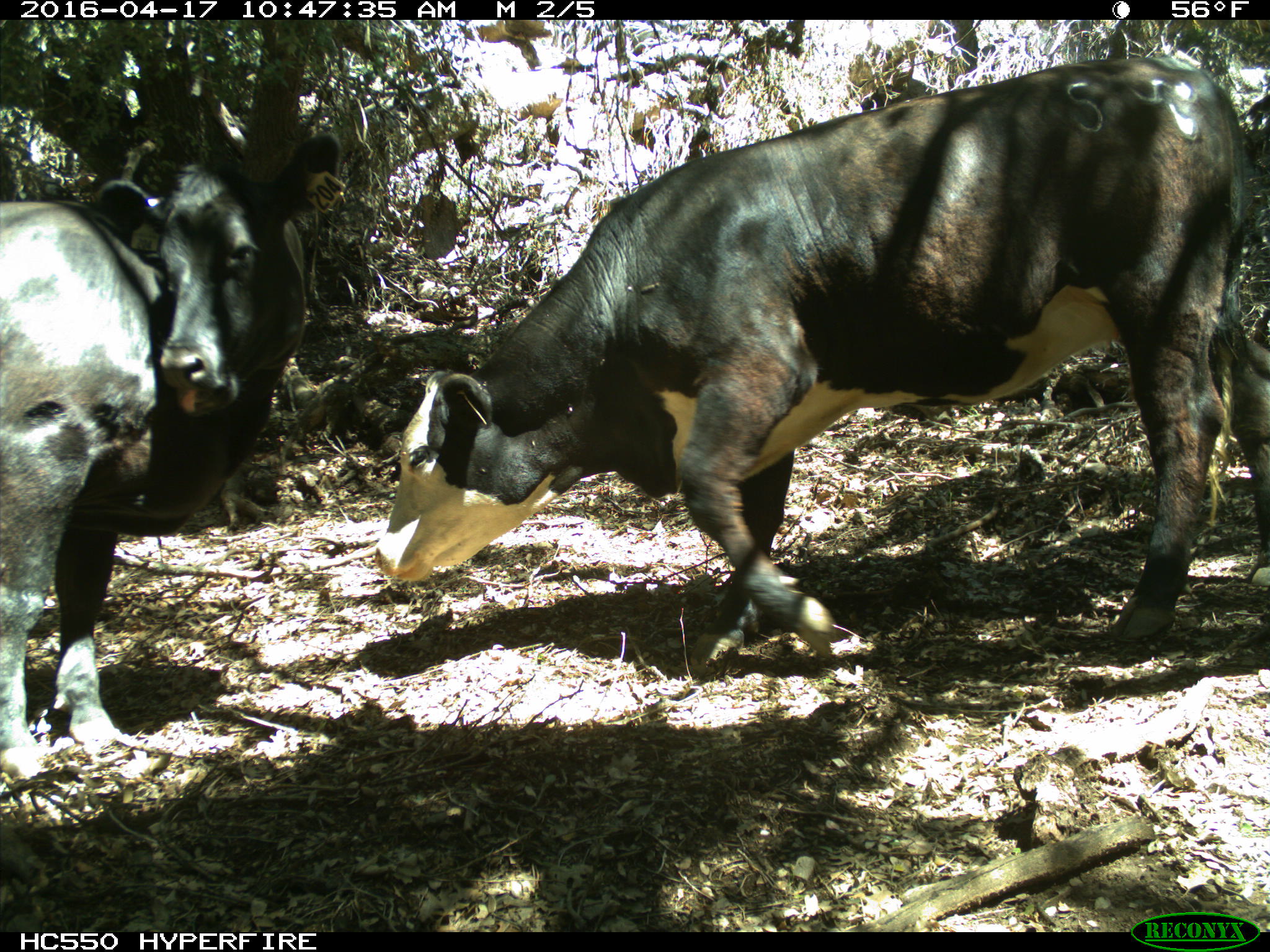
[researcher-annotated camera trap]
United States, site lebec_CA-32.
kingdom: Animalia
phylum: Chordata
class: Mammalia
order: Artiodactyla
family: Bovidae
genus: Bos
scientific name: Bos taurus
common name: domestic cow